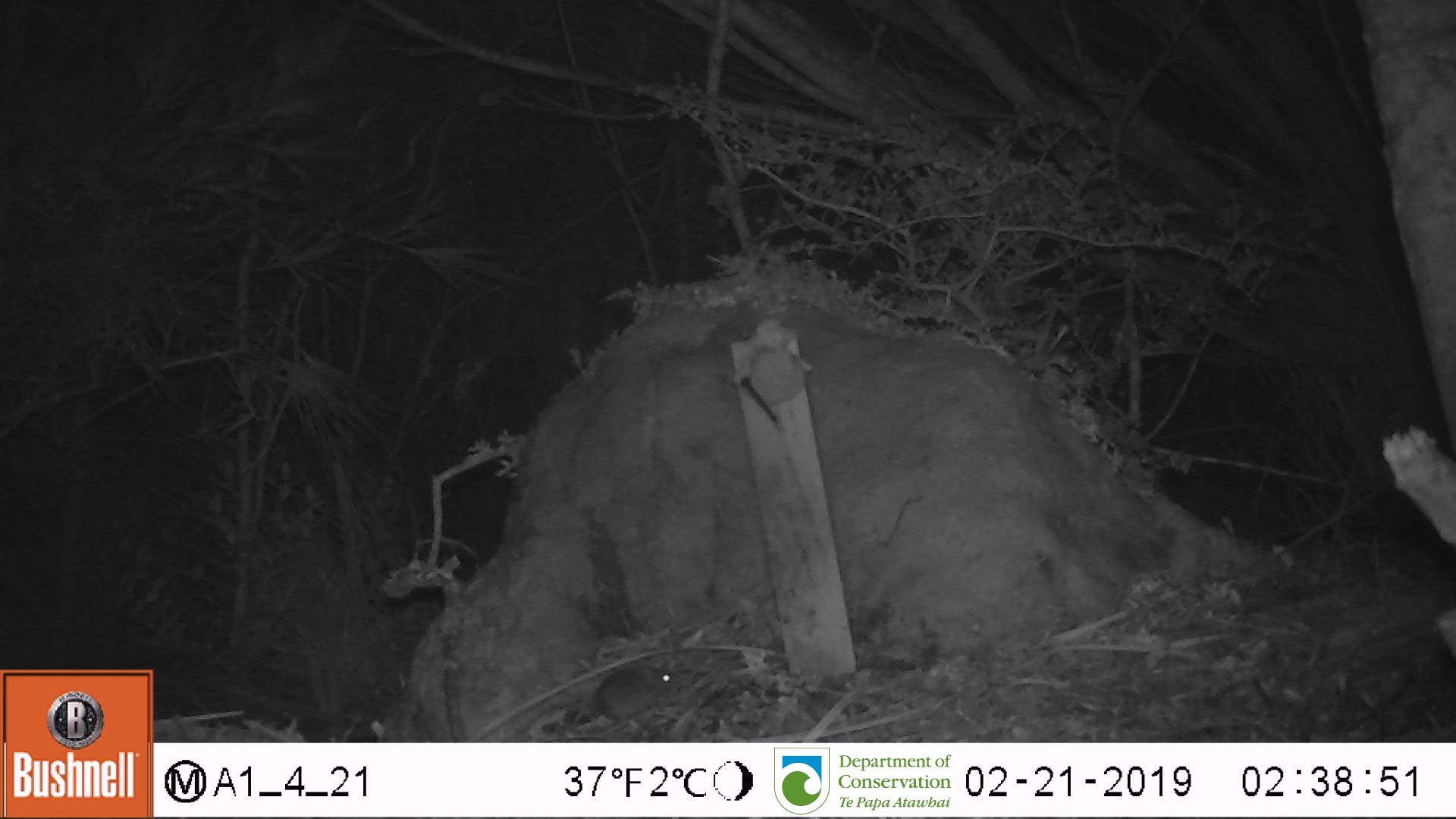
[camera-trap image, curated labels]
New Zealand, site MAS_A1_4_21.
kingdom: Animalia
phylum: Chordata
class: Mammalia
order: Rodentia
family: Muridae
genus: Mus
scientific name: Mus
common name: mouse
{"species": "mouse (Mus)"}